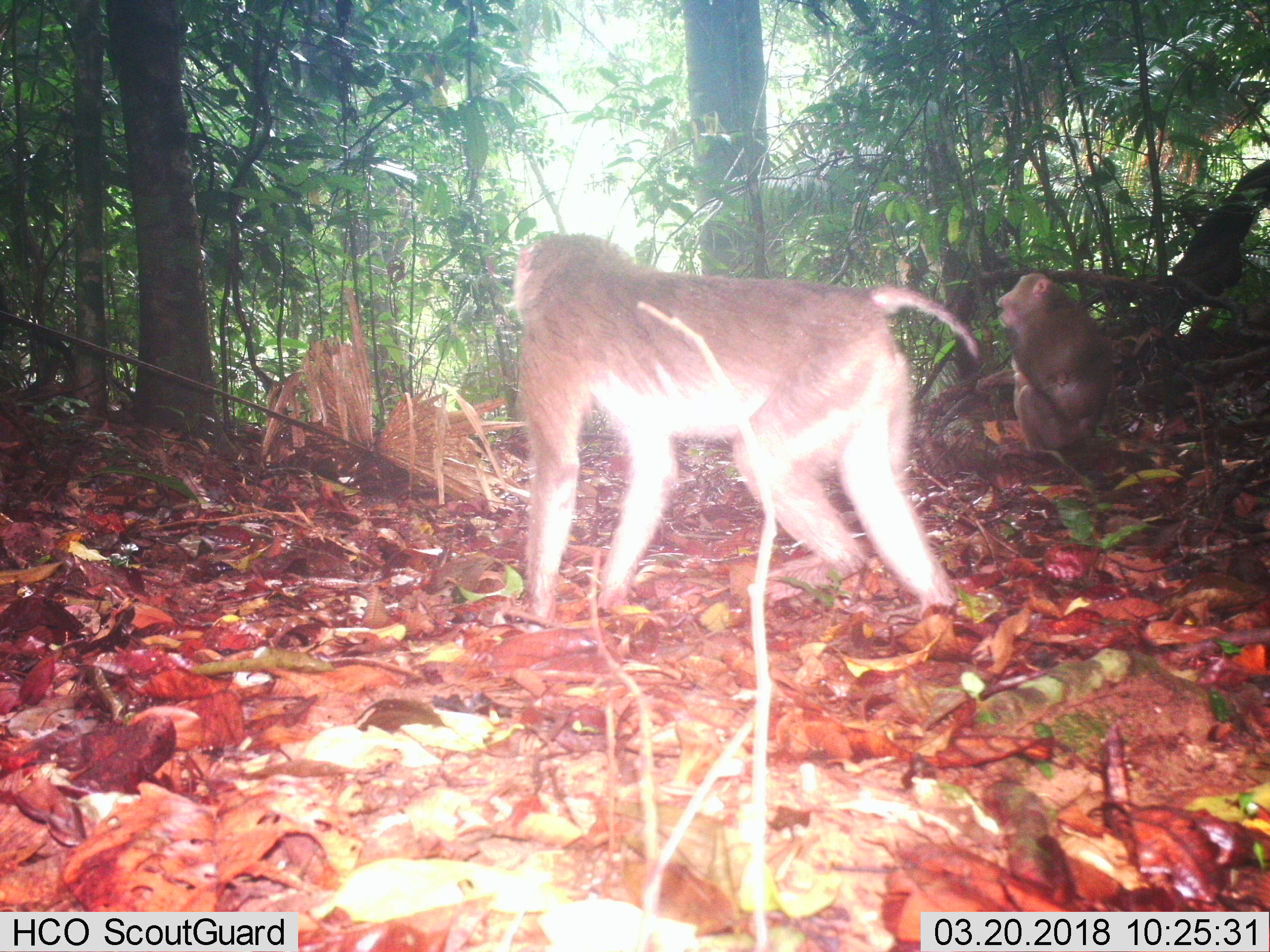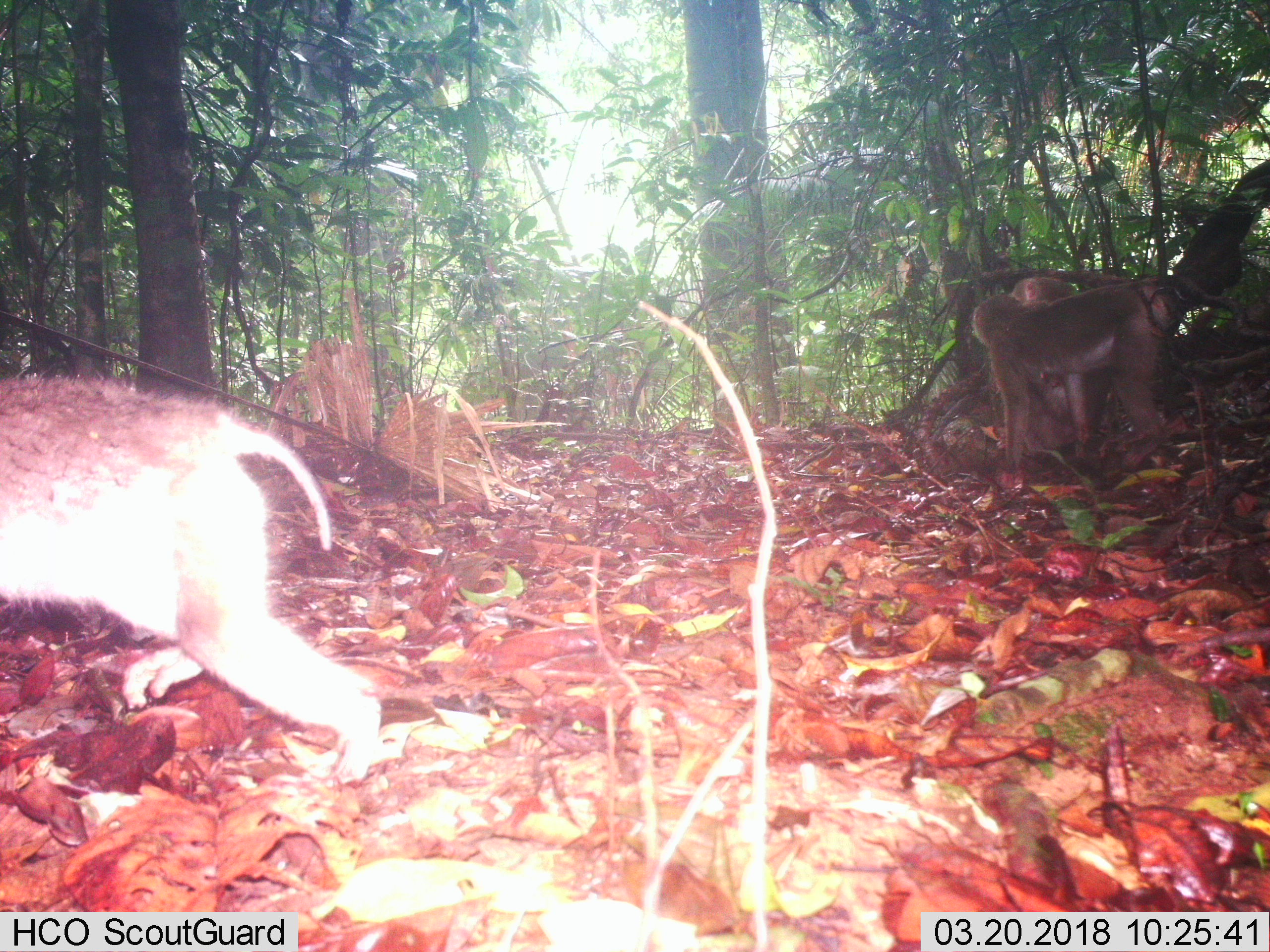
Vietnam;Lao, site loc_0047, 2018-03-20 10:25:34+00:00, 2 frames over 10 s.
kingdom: Animalia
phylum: Chordata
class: Mammalia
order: Primates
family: Cercopithecidae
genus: Macaca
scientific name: Macaca nemestrina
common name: pig-tailed macaque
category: pig tailed macaque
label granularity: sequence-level